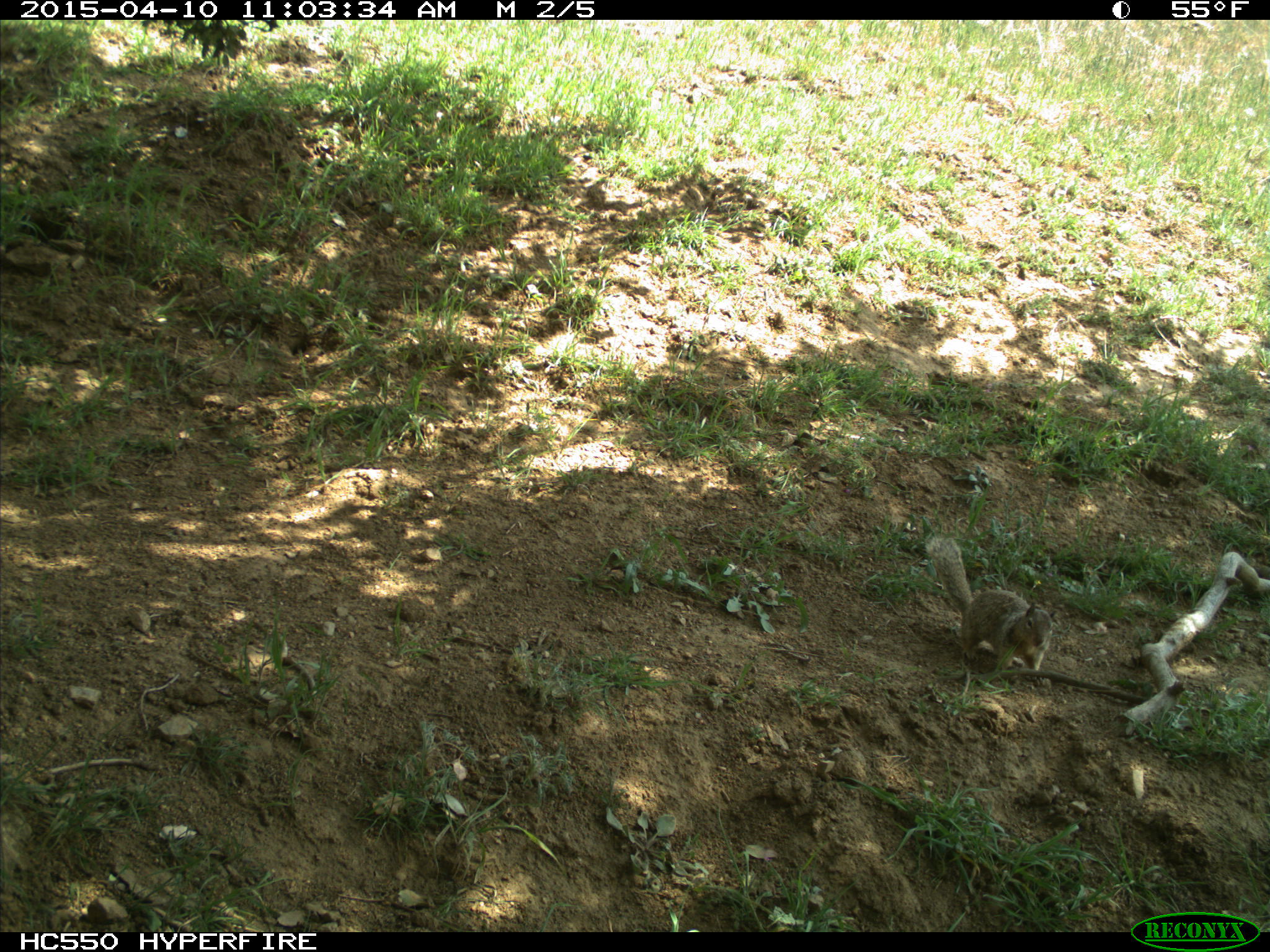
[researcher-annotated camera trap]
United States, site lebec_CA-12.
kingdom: Animalia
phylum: Chordata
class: Mammalia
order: Rodentia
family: Sciuridae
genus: Otospermophilus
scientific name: Otospermophilus beecheyi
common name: california ground squirrel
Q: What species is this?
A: Otospermophilus beecheyi (california ground squirrel).